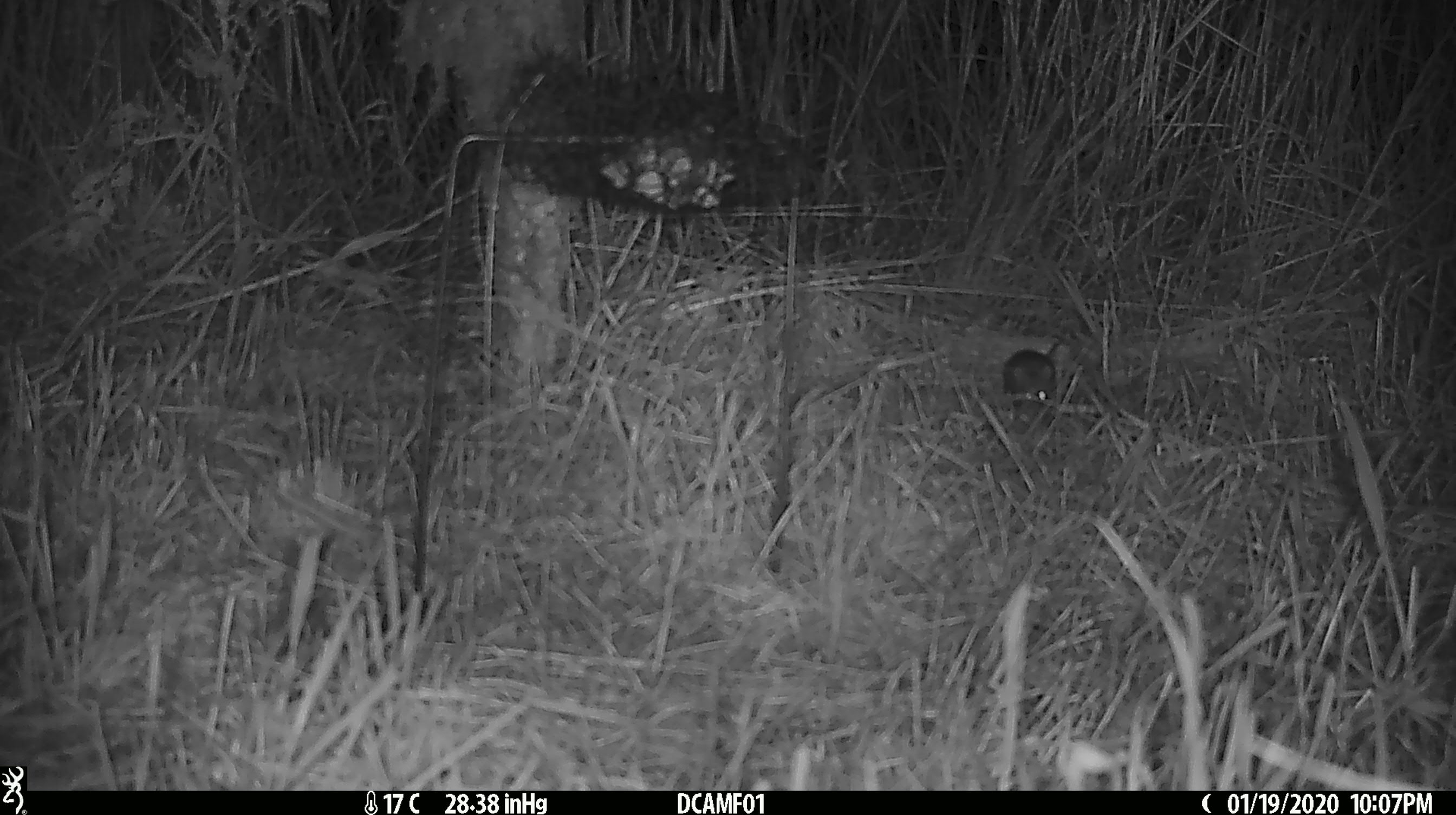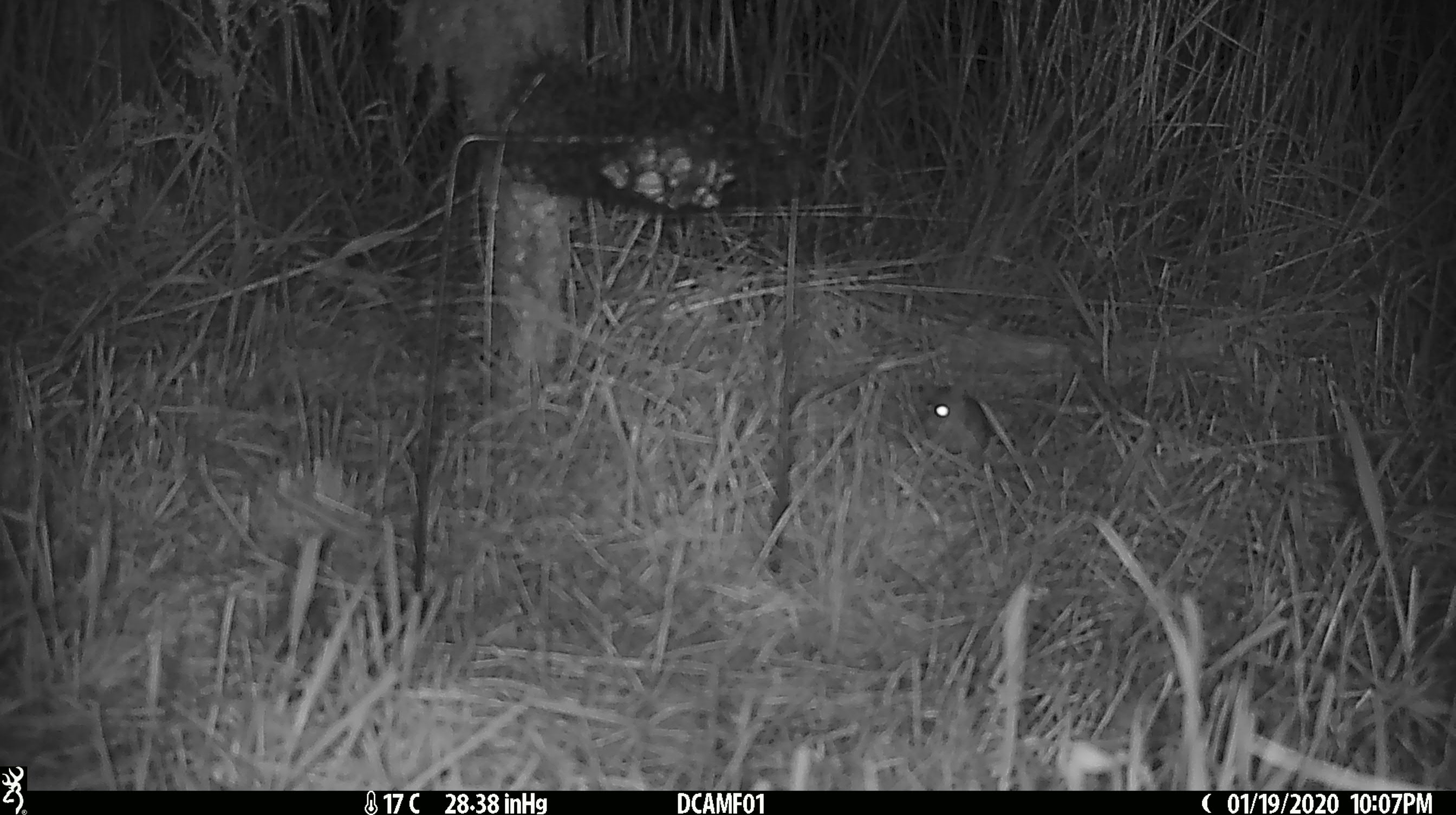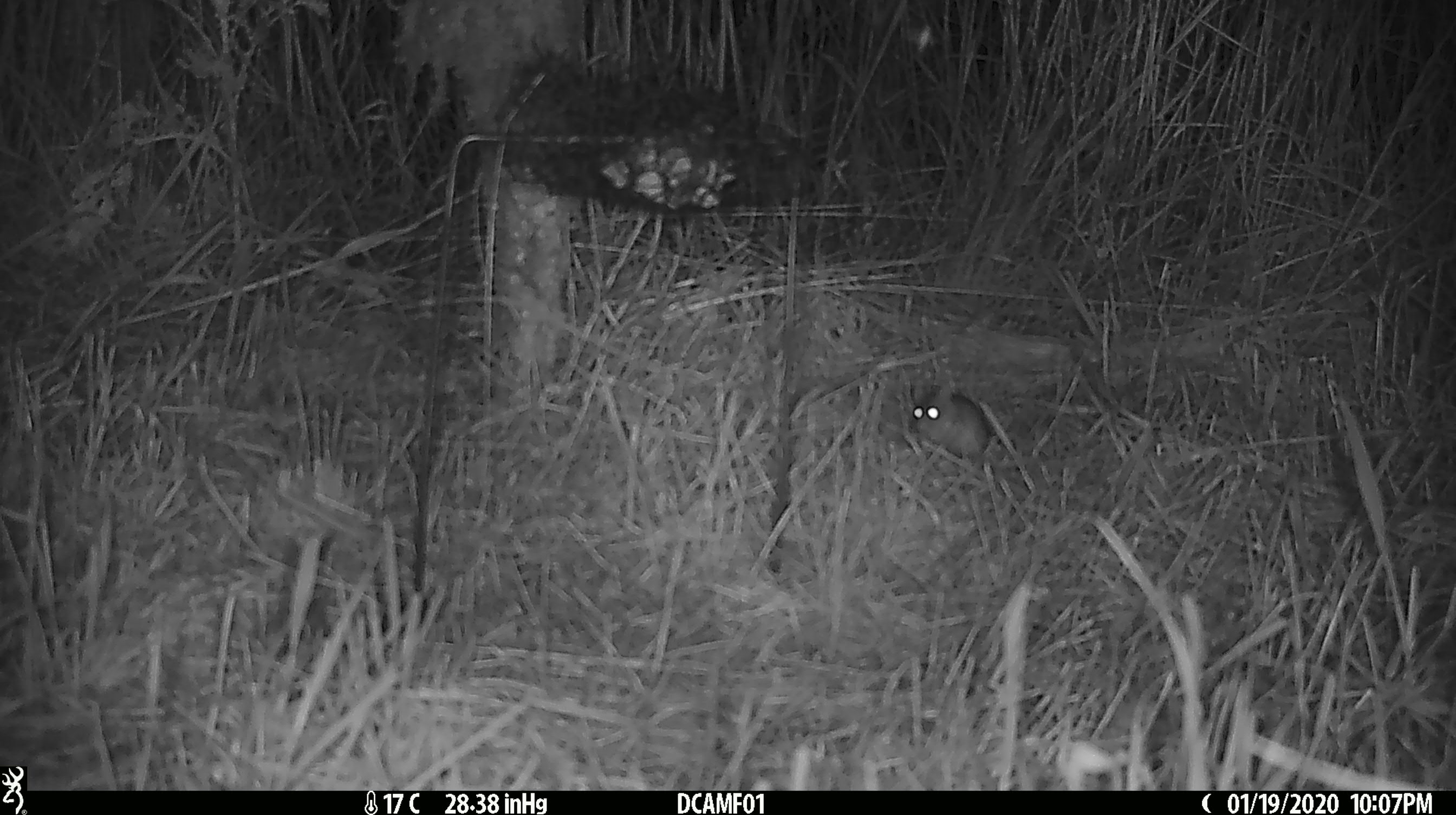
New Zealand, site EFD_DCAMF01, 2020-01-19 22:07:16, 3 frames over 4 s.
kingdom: Animalia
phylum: Chordata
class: Mammalia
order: Rodentia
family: Muridae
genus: Mus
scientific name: Mus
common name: mouse